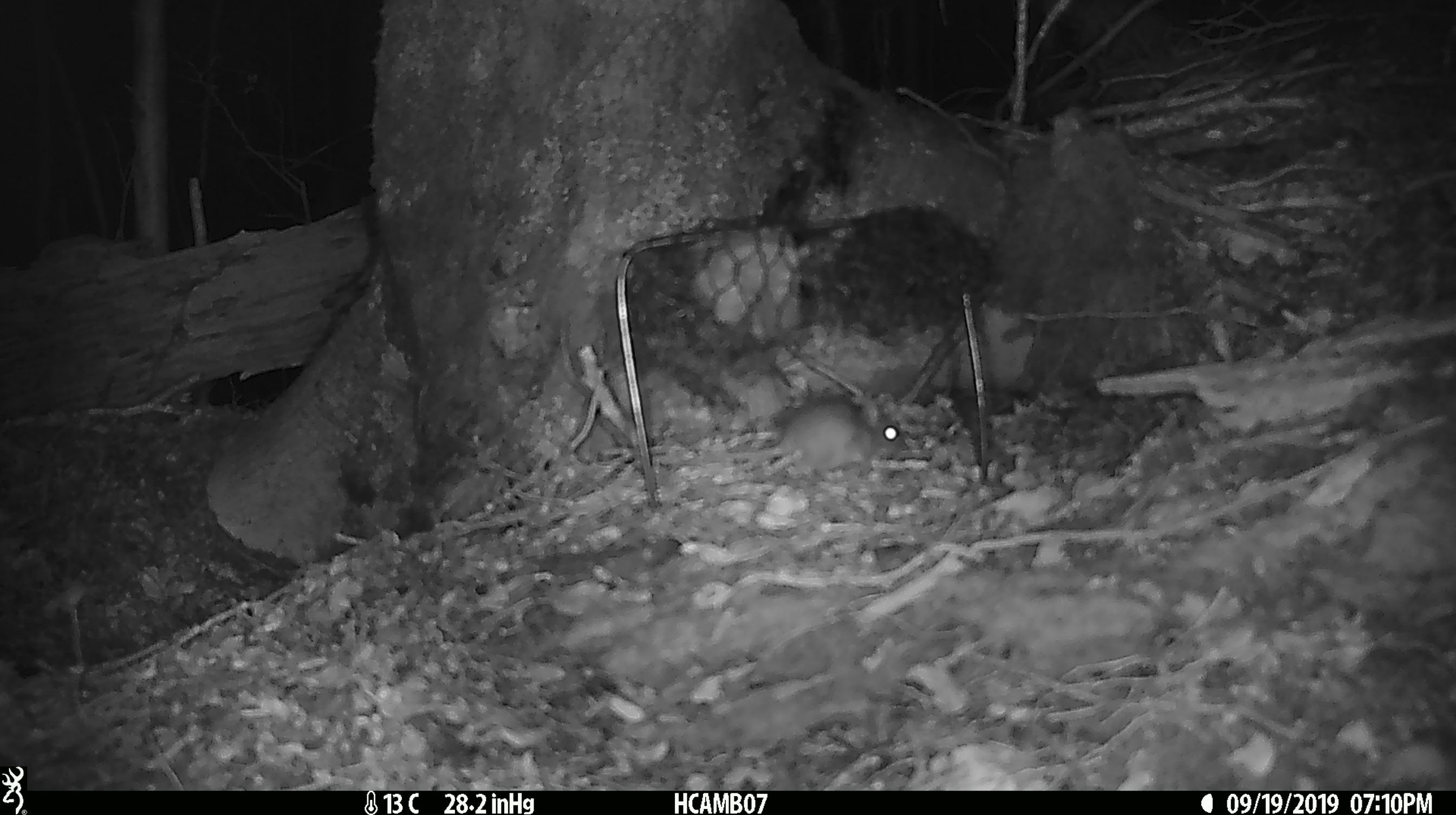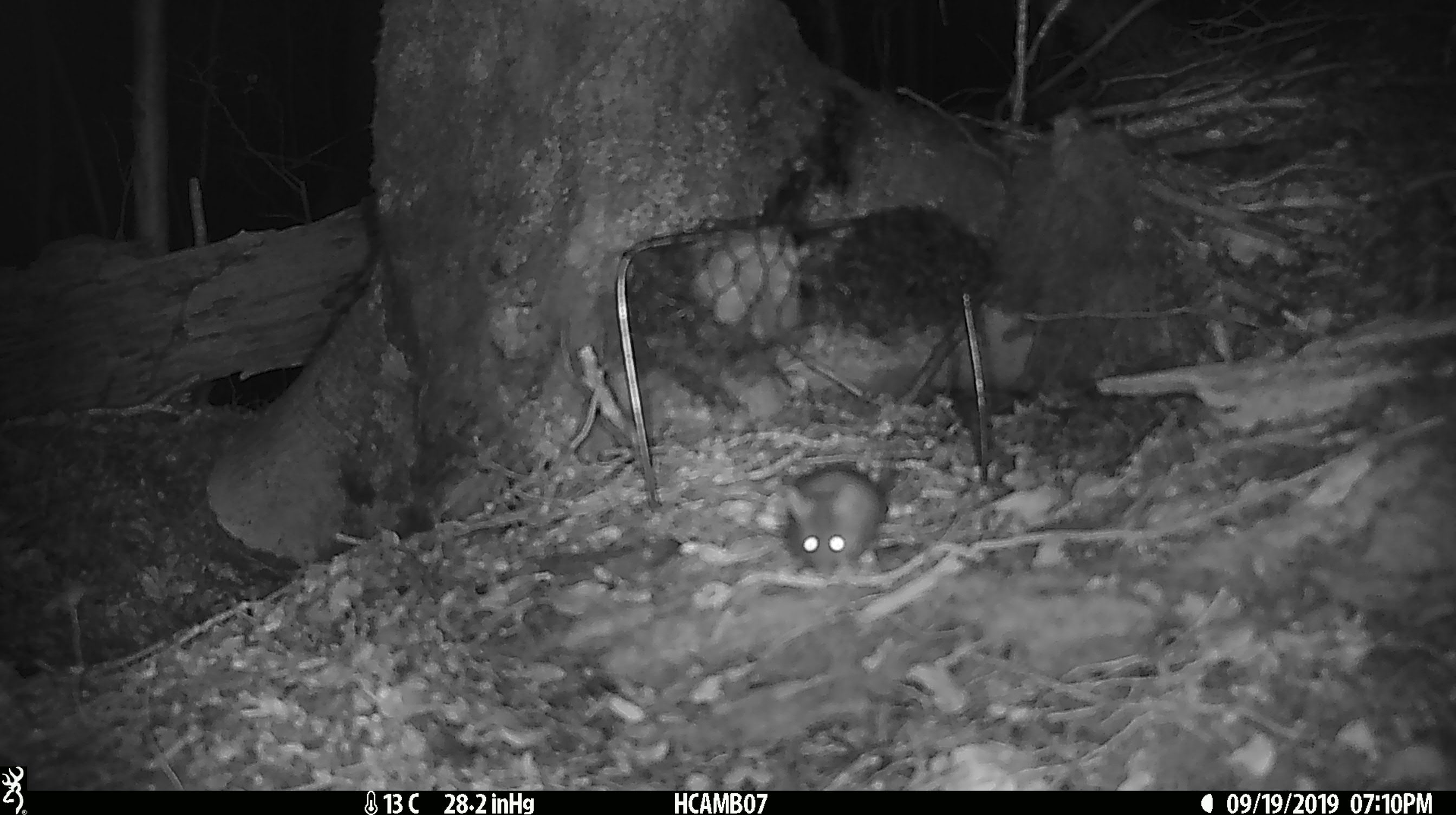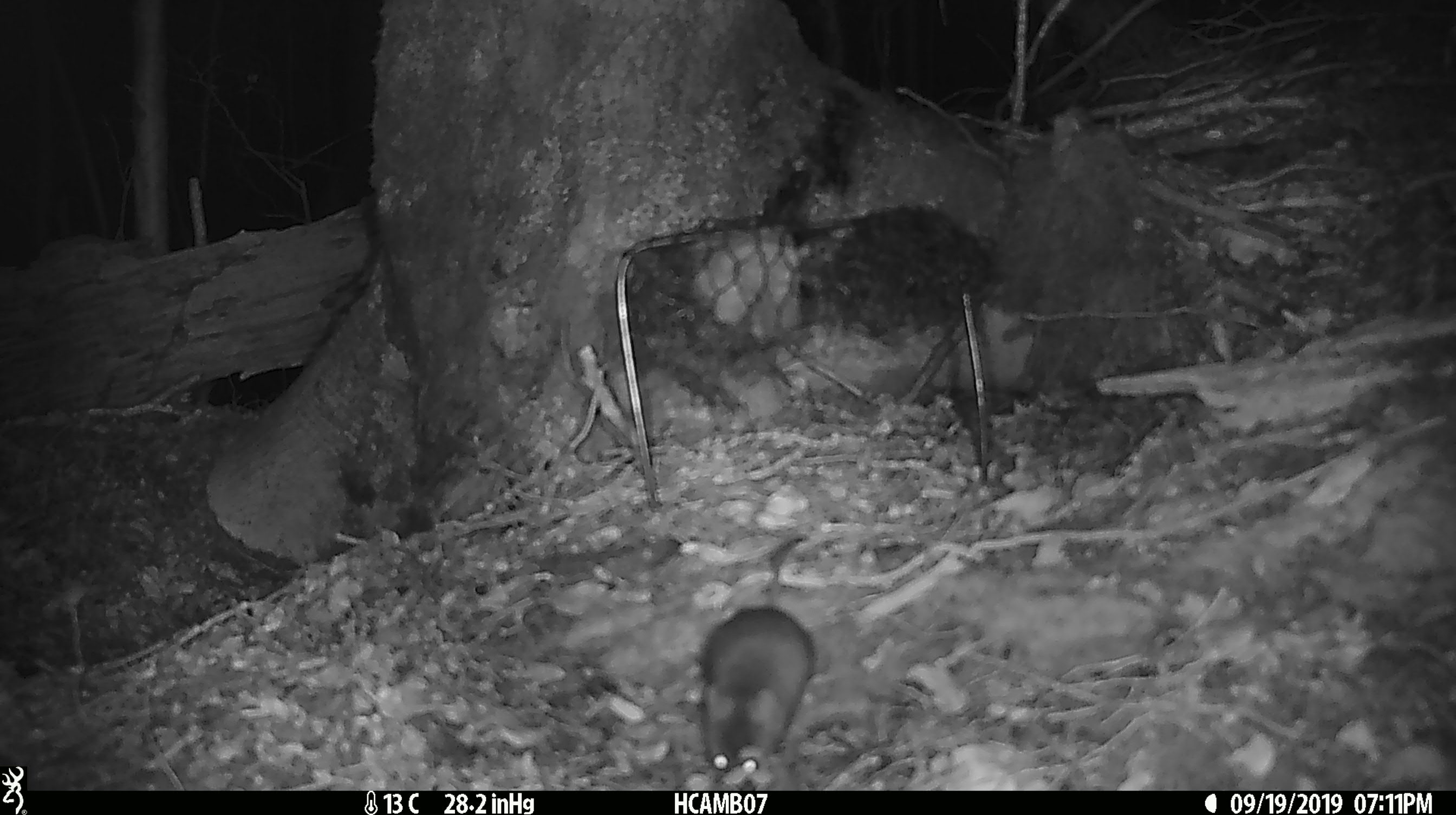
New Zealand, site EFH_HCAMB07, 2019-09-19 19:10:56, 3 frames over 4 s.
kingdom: Animalia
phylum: Chordata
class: Mammalia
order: Rodentia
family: Muridae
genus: Mus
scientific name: Mus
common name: mouse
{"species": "mouse (Mus)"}